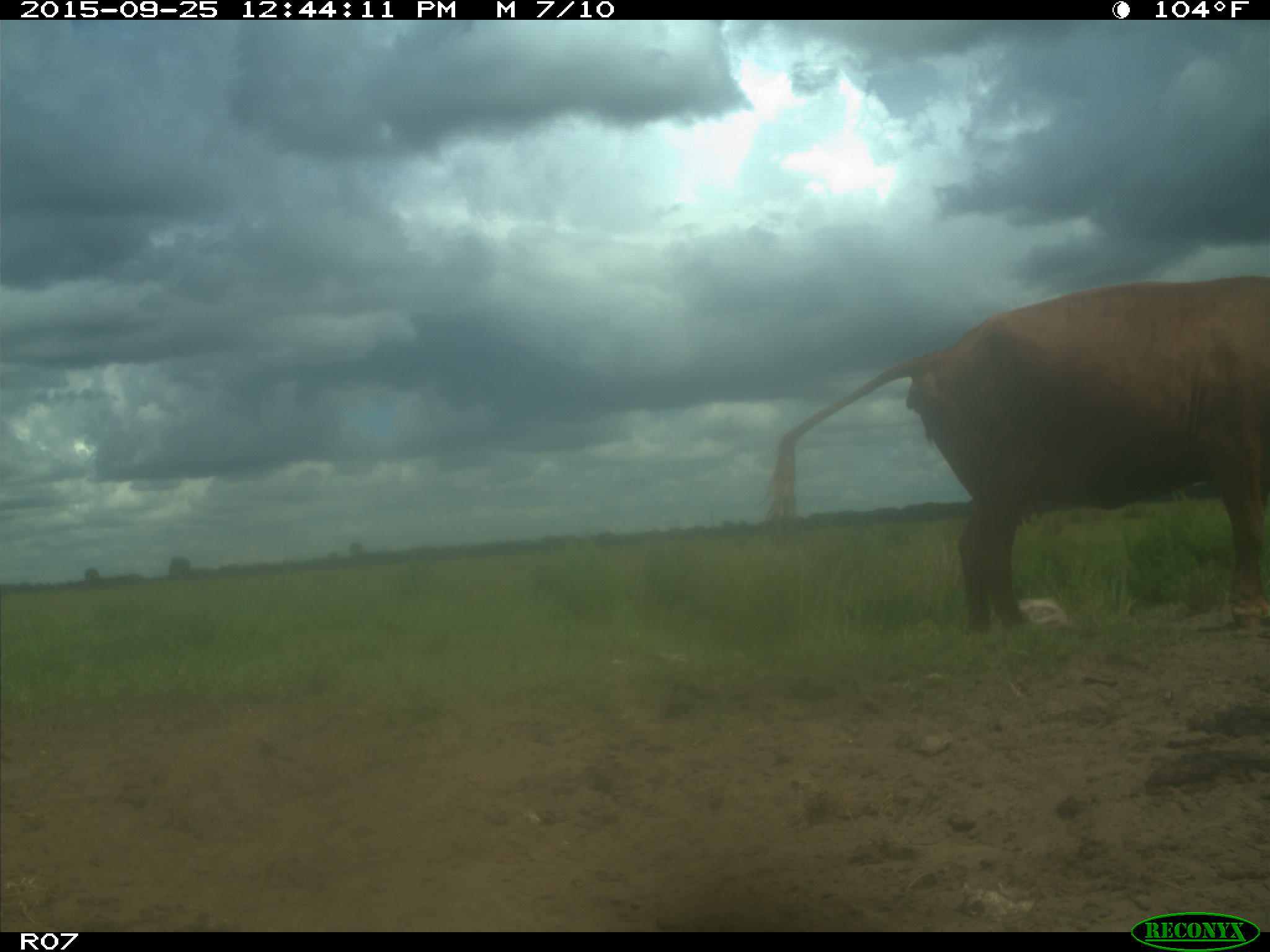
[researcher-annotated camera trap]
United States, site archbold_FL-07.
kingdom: Animalia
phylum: Chordata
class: Mammalia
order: Artiodactyla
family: Bovidae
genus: Bos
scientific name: Bos taurus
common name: domestic cow